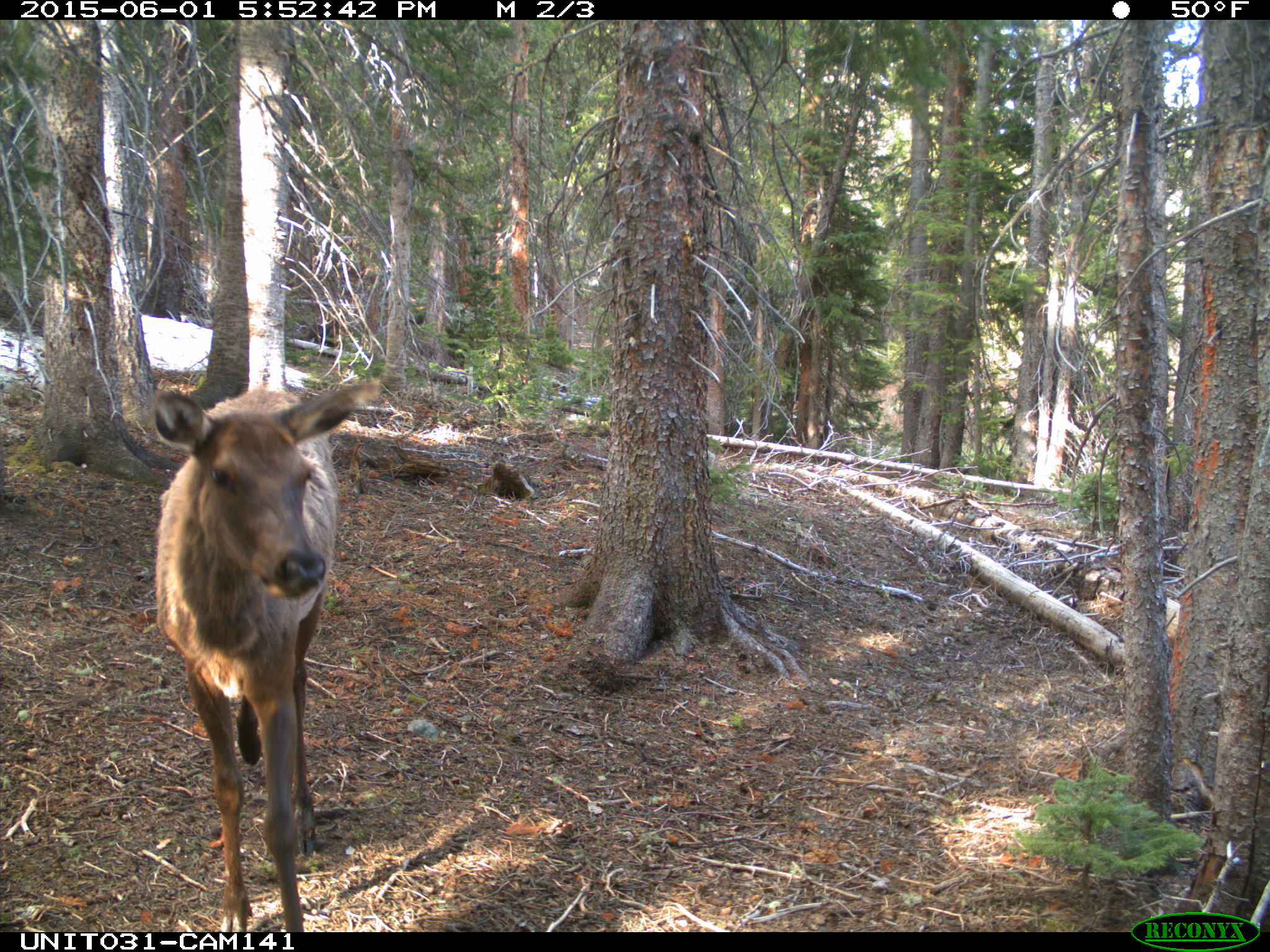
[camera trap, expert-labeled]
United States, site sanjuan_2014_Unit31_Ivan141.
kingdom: Animalia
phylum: Chordata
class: Mammalia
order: Artiodactyla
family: Cervidae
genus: Cervus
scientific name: Cervus elaphus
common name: red deer